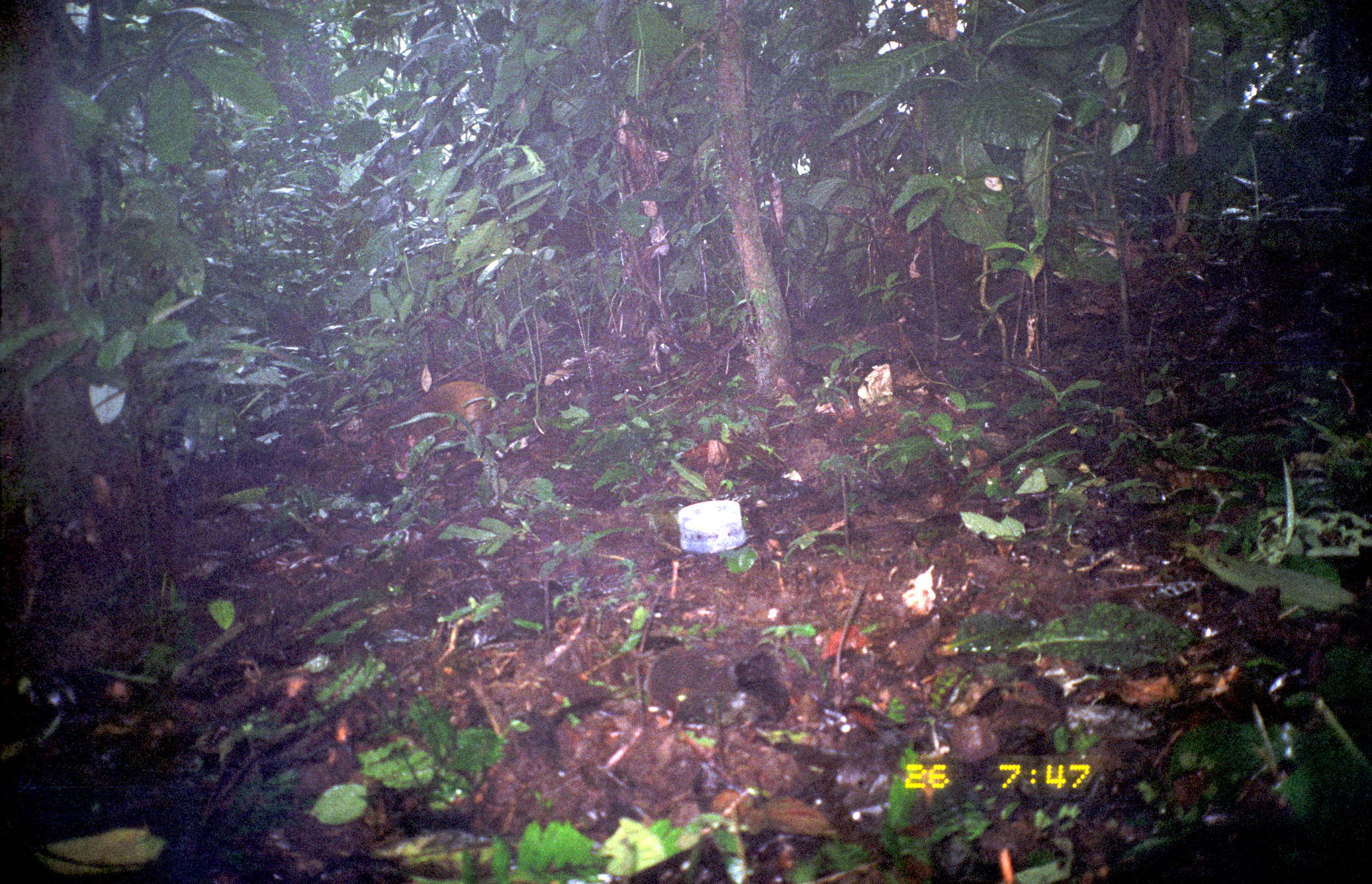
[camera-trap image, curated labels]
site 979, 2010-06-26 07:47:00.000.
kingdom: Animalia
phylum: Chordata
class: Mammalia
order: Rodentia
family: Dasyproctidae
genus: Dasyprocta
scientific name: Dasyprocta punctata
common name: central american agouti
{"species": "Dasyprocta punctata (central american agouti)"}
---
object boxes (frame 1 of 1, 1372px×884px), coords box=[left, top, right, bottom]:
dasyprocta punctata: box=[378, 381, 498, 480]